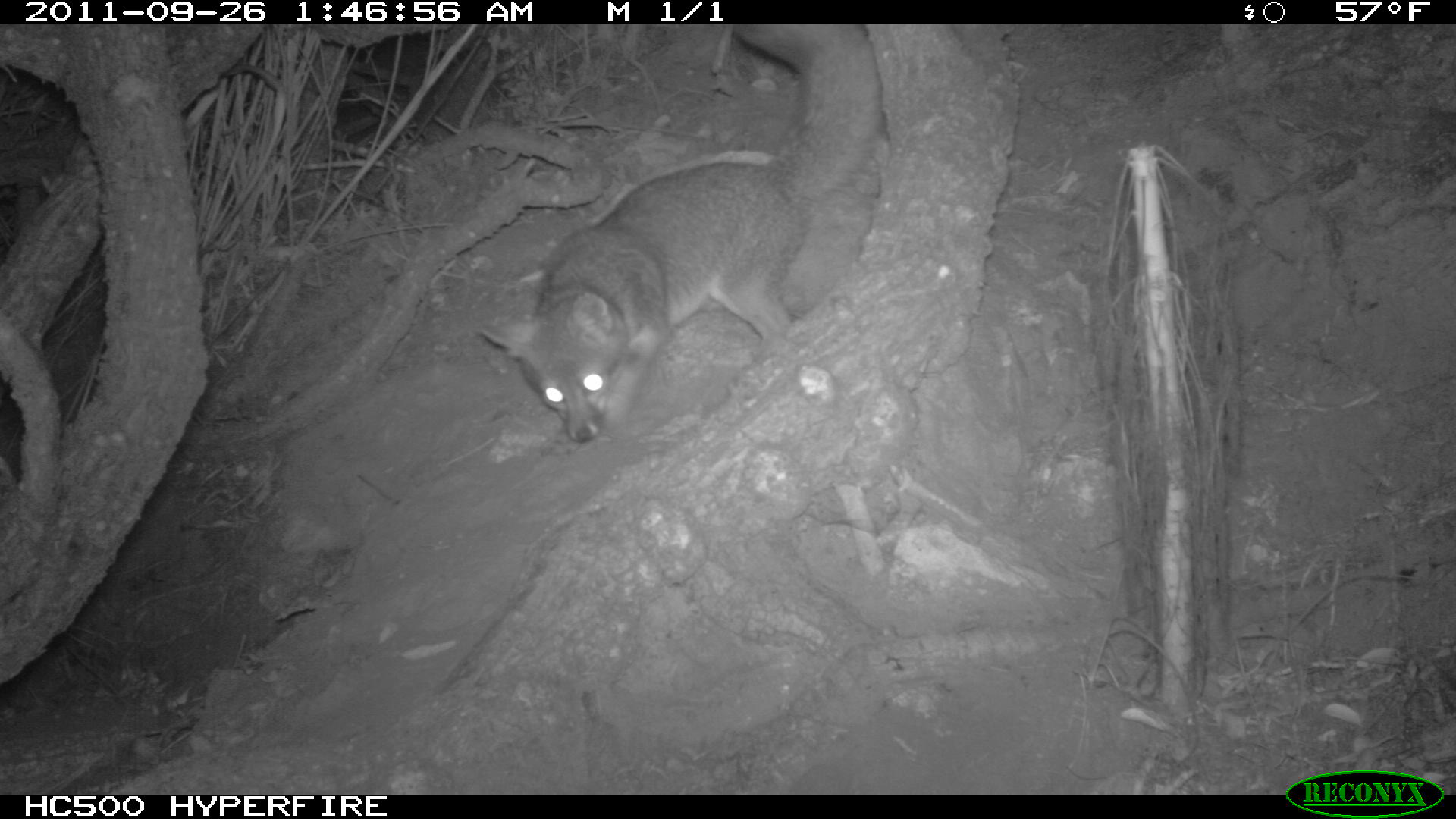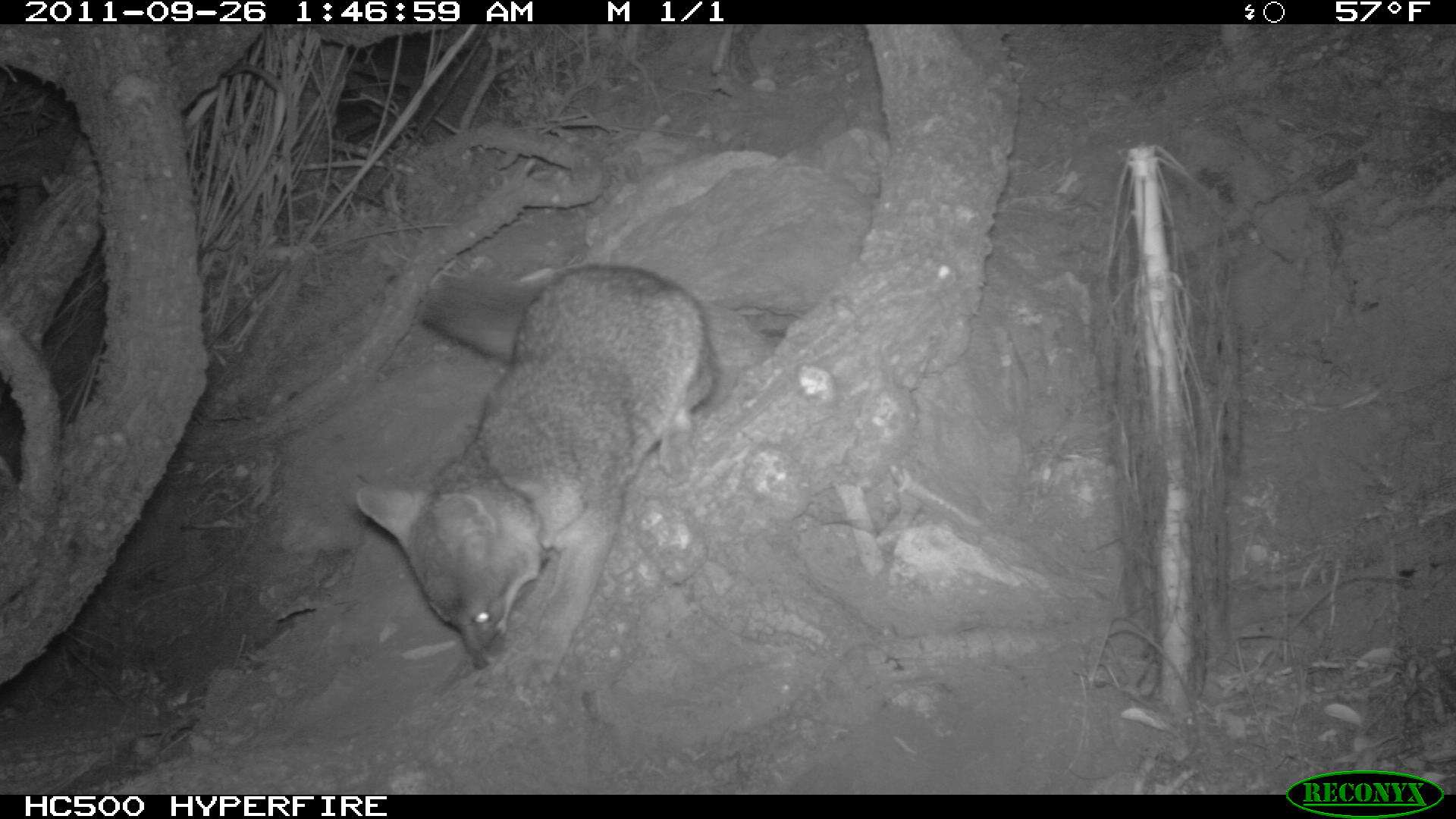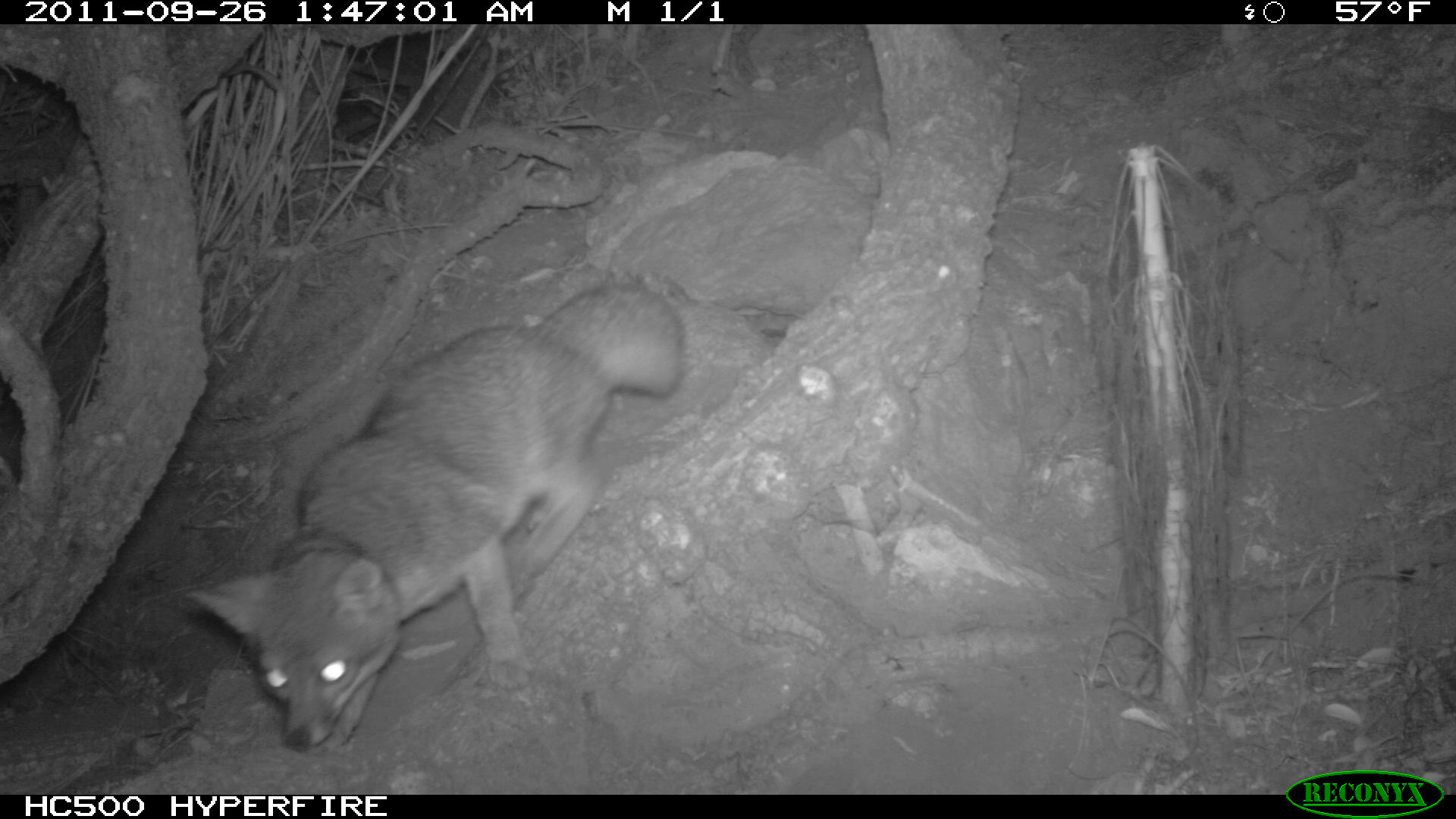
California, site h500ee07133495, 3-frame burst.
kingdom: Animalia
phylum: Chordata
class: Mammalia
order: Carnivora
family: Canidae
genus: Urocyon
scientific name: Urocyon littoralis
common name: island fox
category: fox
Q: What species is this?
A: Fox (island fox) (Urocyon littoralis).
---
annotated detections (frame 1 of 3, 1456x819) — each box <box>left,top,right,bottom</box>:
fox: <box>472,23,891,444</box>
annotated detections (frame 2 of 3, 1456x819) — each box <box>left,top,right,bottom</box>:
fox: <box>356,265,716,686</box>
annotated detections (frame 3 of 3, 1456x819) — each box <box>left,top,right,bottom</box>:
fox: <box>180,280,687,751</box>